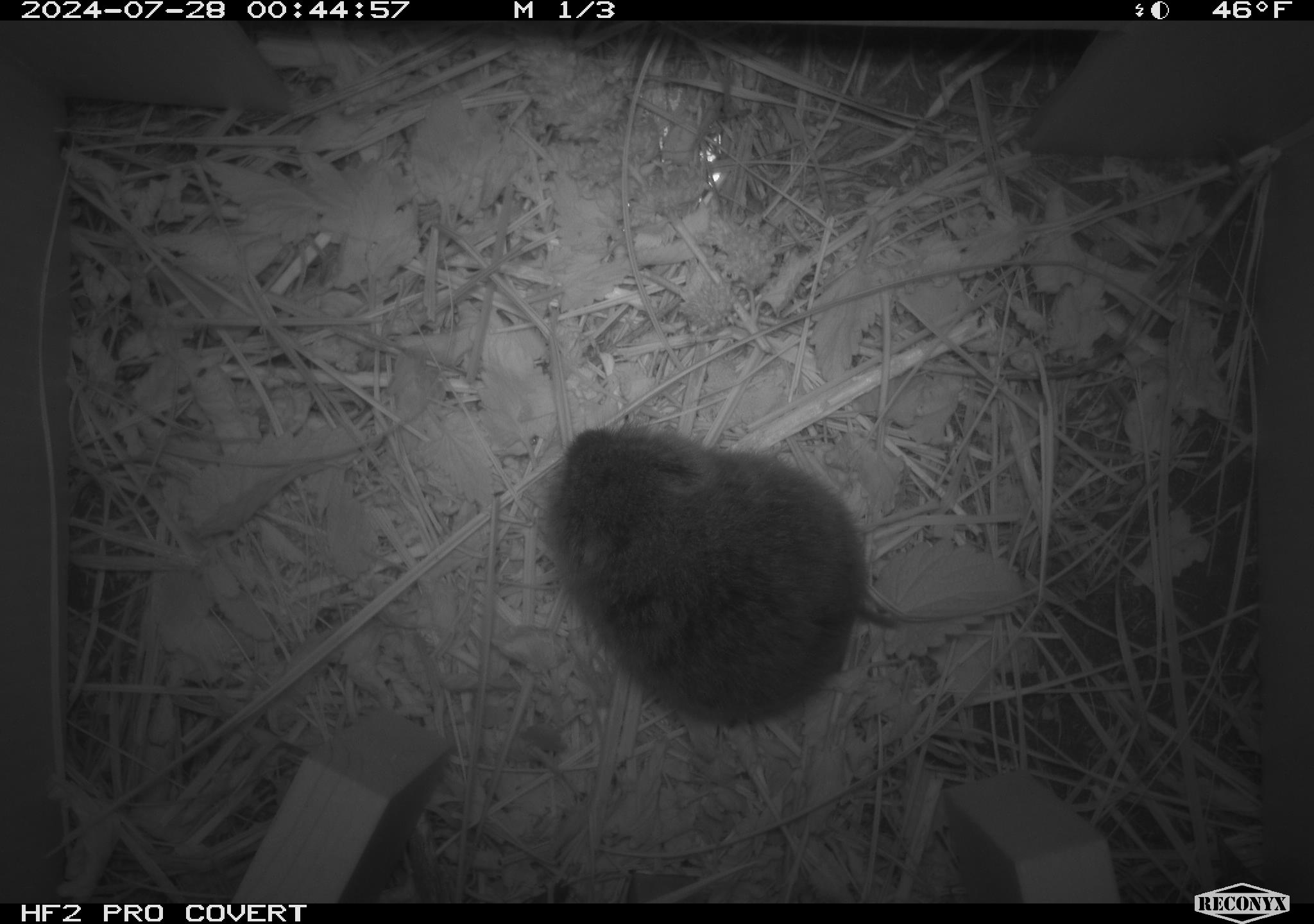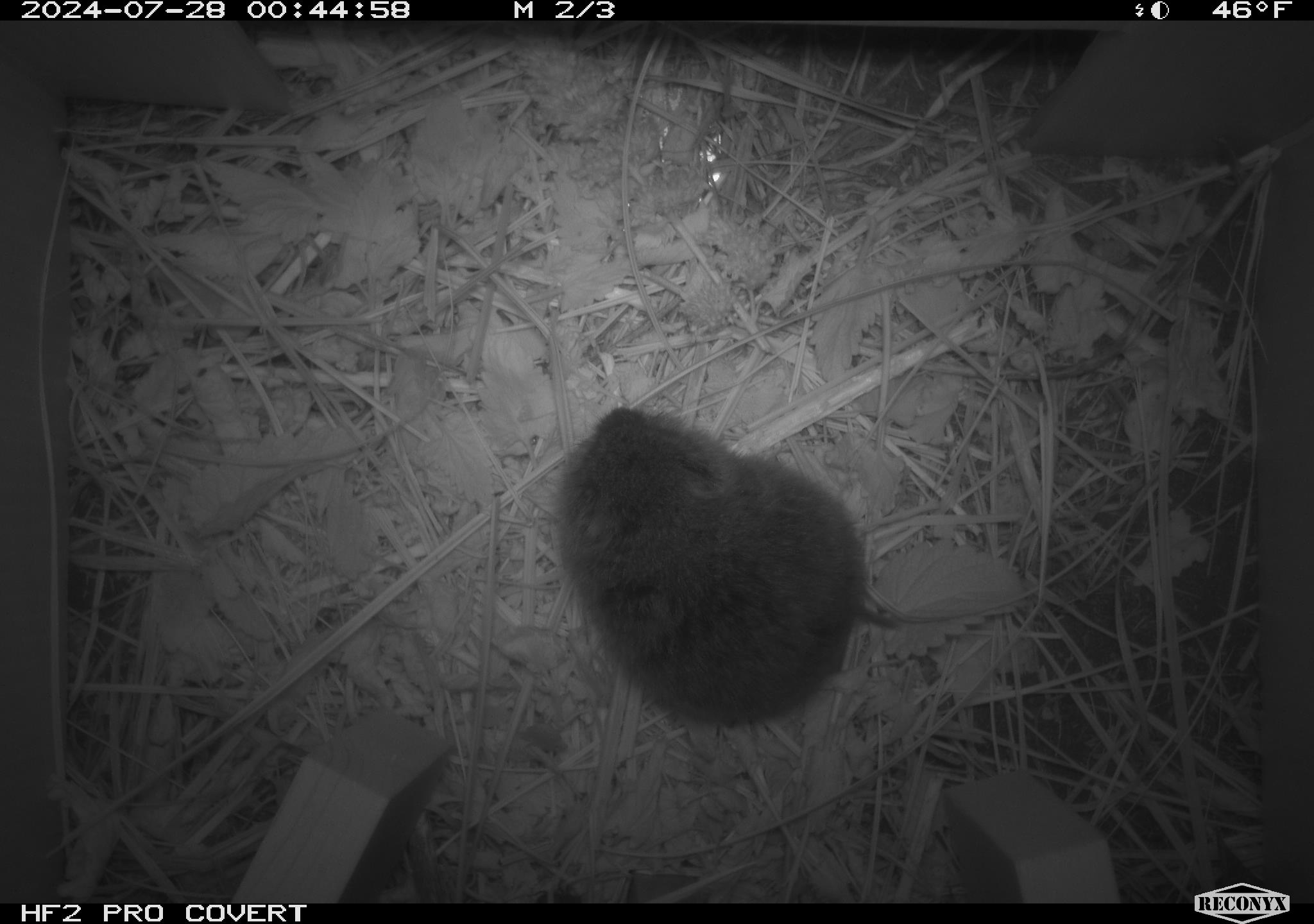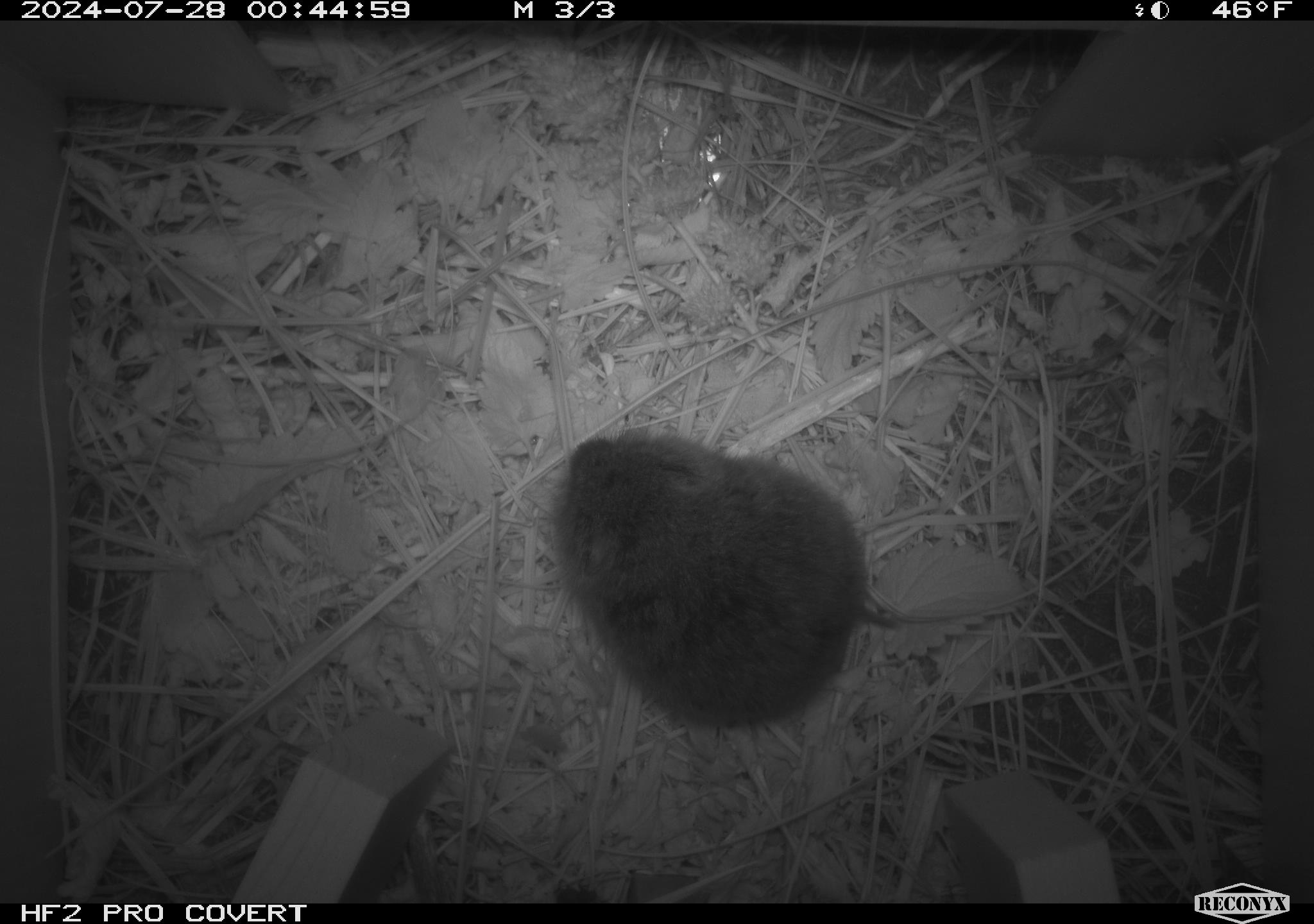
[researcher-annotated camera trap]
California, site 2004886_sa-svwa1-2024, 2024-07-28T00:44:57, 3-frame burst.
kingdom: Animalia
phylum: Chordata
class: Mammalia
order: Rodentia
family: Cricetidae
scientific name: Arvicolinae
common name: voles, lemmings, and muskrats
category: arvicolinae subfamily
Arvicolinae subfamily (voles, lemmings, and muskrats) (Arvicolinae).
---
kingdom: Animalia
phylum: Arthropoda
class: Insecta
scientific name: Insecta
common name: insect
Insect (Insecta).